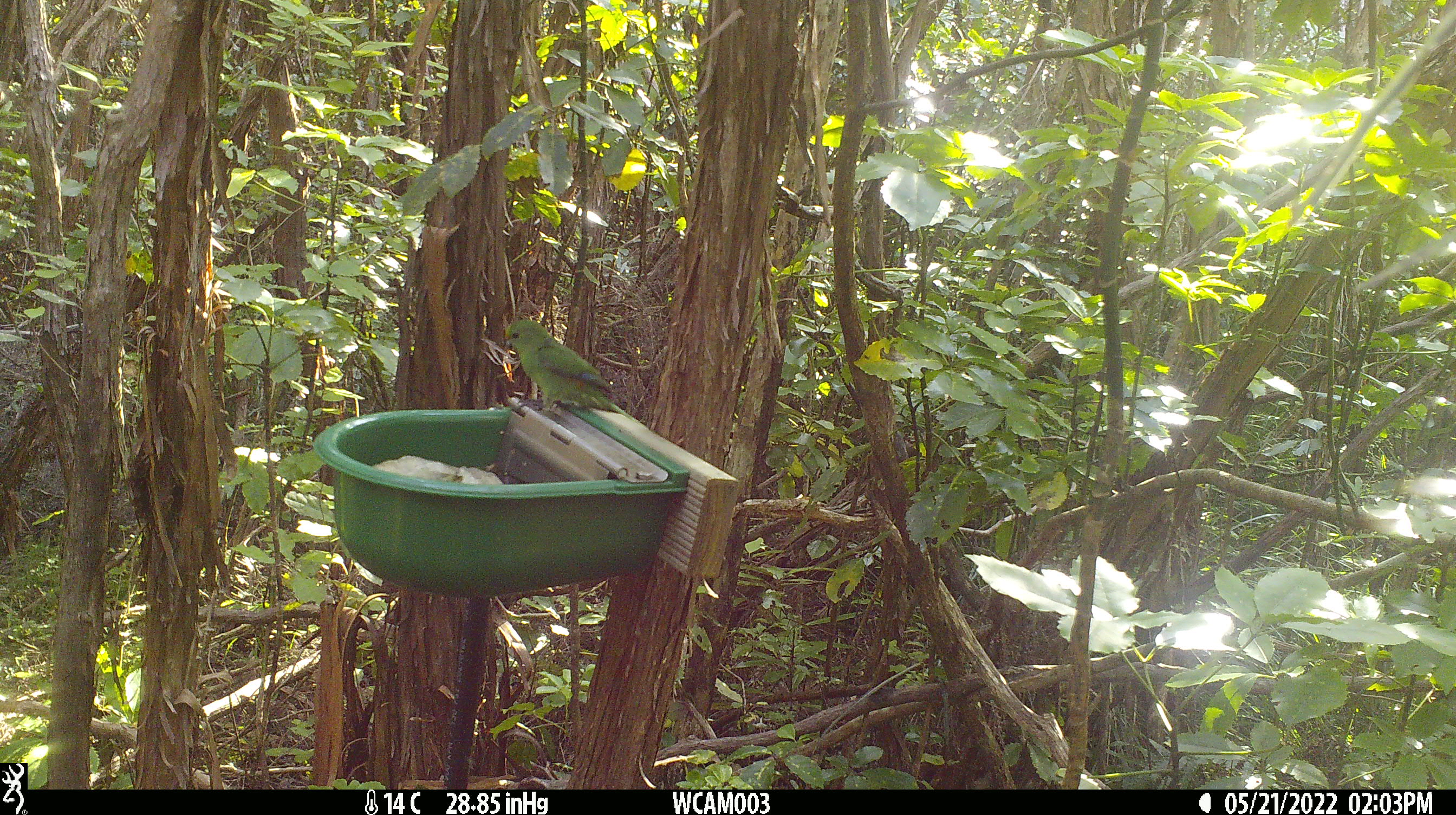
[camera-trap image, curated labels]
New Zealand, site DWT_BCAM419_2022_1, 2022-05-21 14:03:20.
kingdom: Animalia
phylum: Chordata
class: Aves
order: Psittaciformes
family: Psittaculidae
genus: Cyanoramphus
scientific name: Cyanoramphus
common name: parakeet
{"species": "parakeet (Cyanoramphus)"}